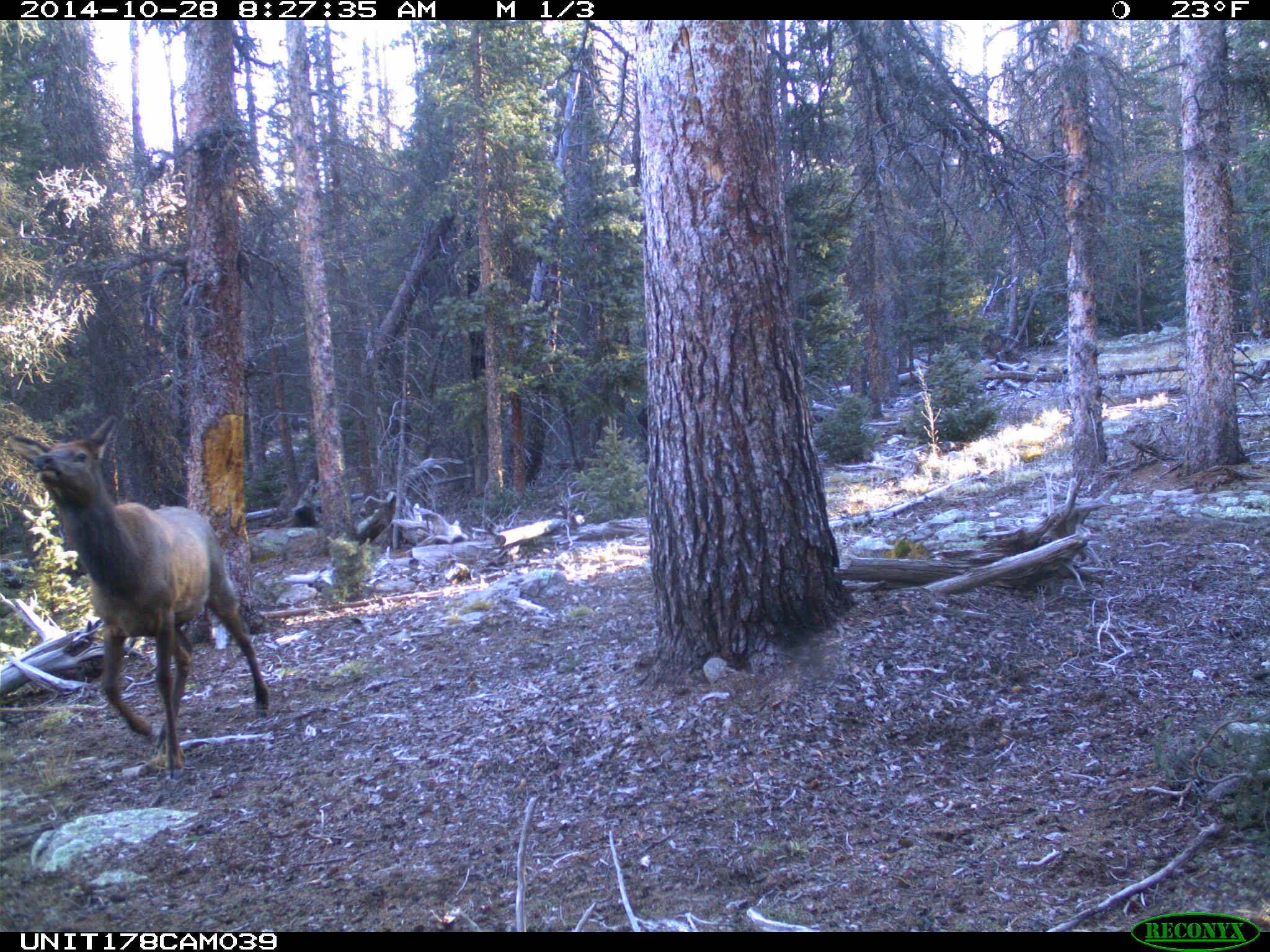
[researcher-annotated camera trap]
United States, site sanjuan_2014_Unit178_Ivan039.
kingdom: Animalia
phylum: Chordata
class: Mammalia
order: Artiodactyla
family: Cervidae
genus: Cervus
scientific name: Cervus elaphus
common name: red deer